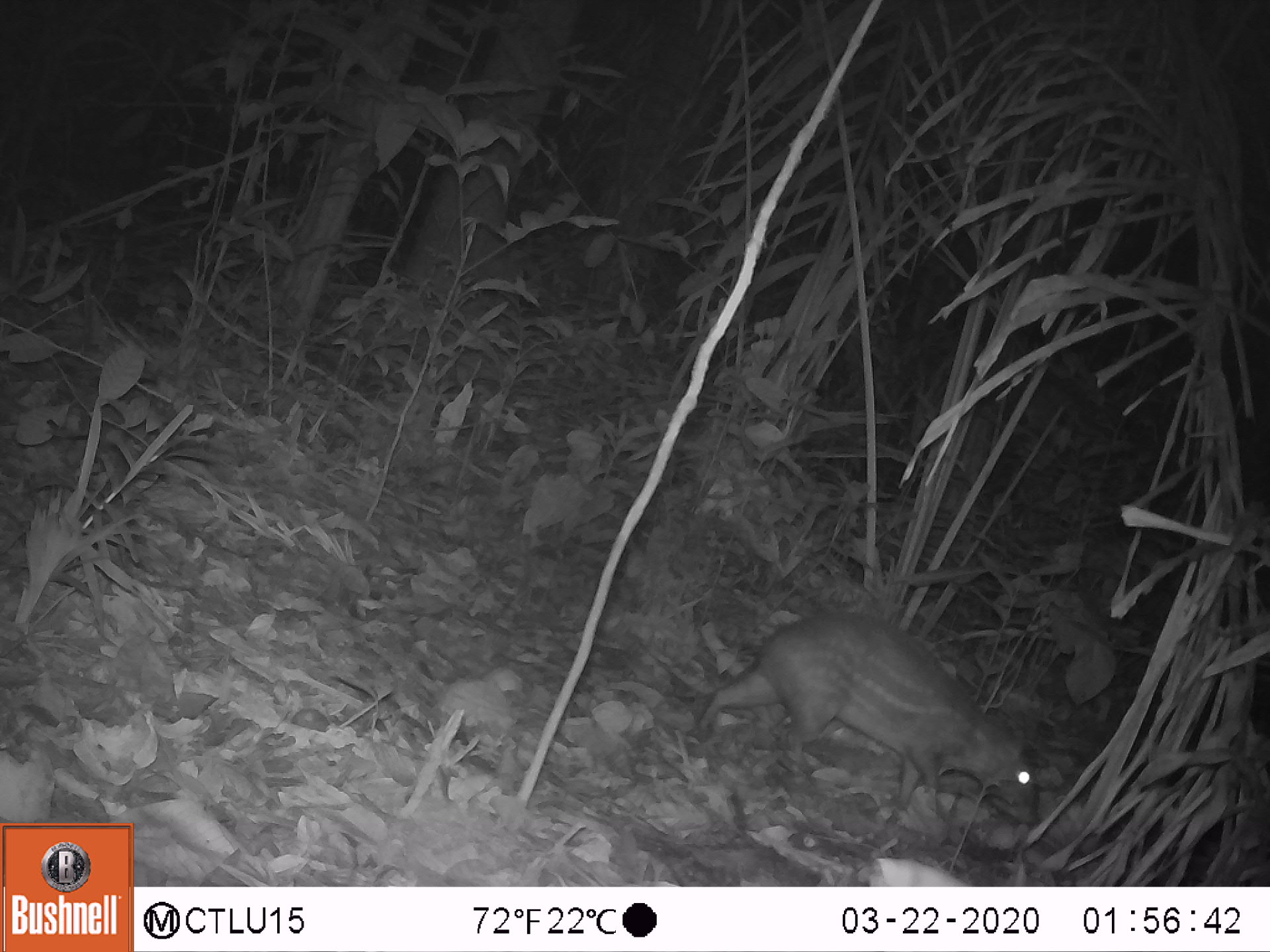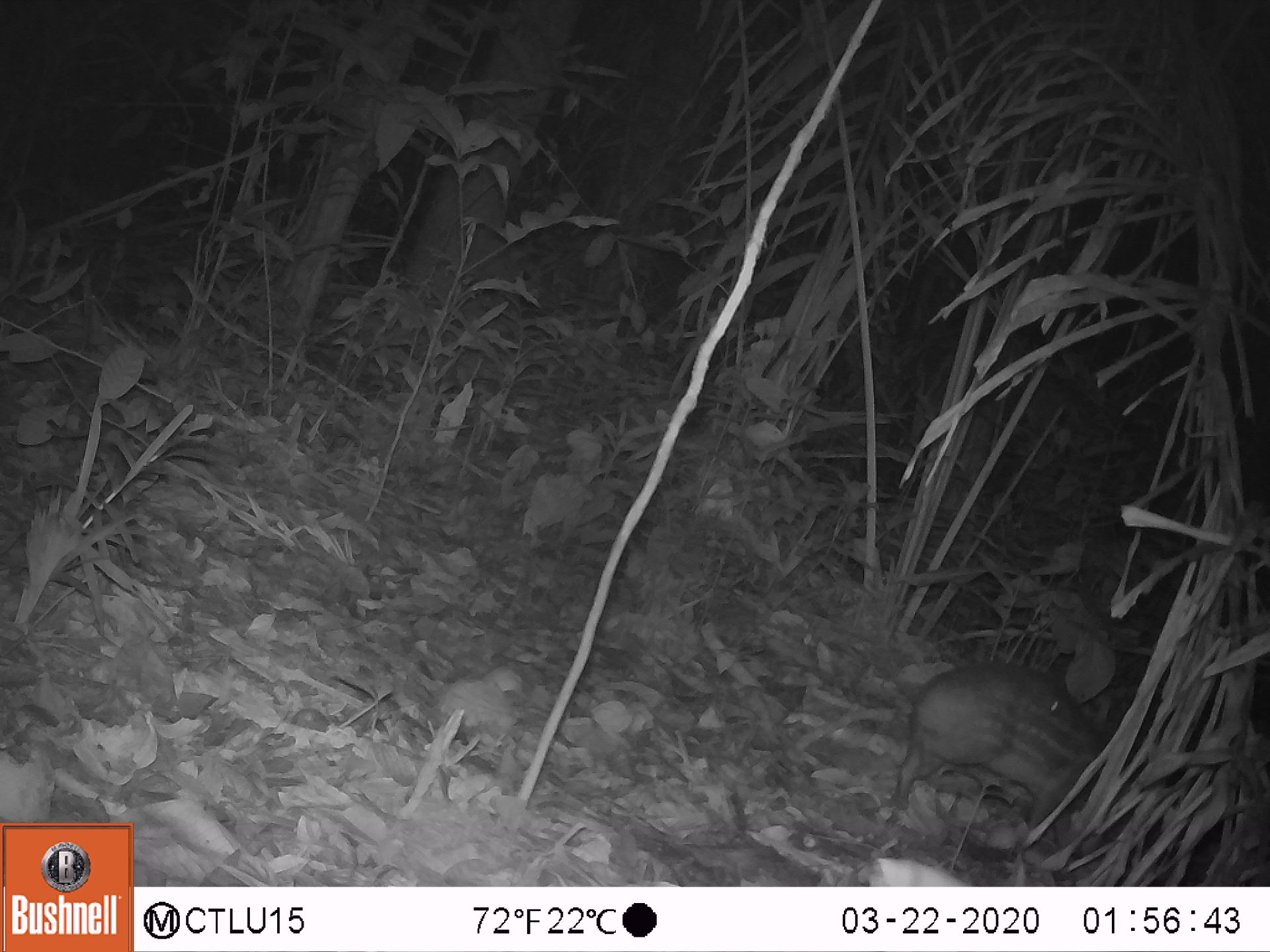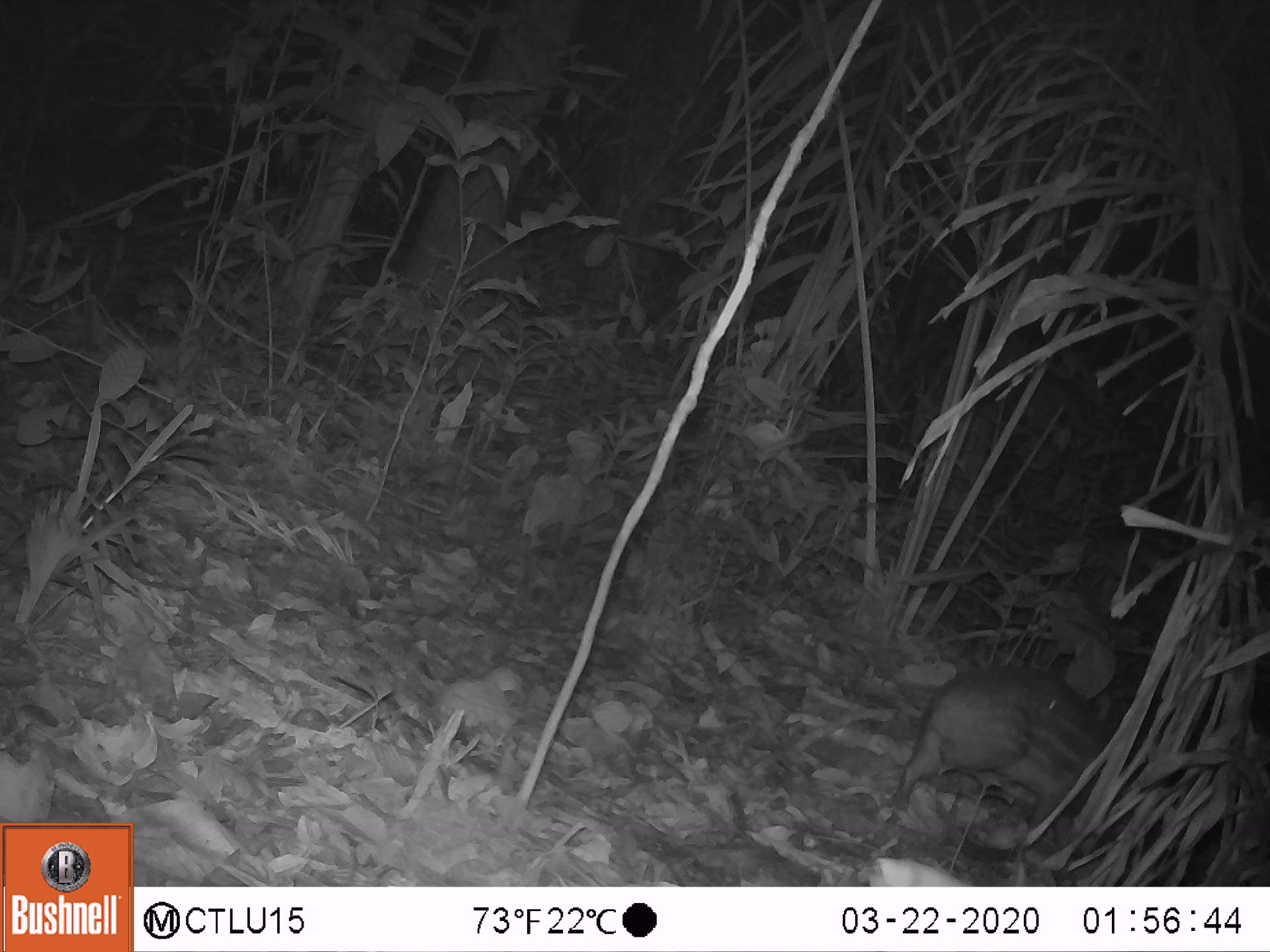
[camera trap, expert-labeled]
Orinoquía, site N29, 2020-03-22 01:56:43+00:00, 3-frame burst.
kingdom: Animalia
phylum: Chordata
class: Mammalia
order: Rodentia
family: Cuniculidae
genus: Cuniculus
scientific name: Cuniculus paca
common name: spotted paca